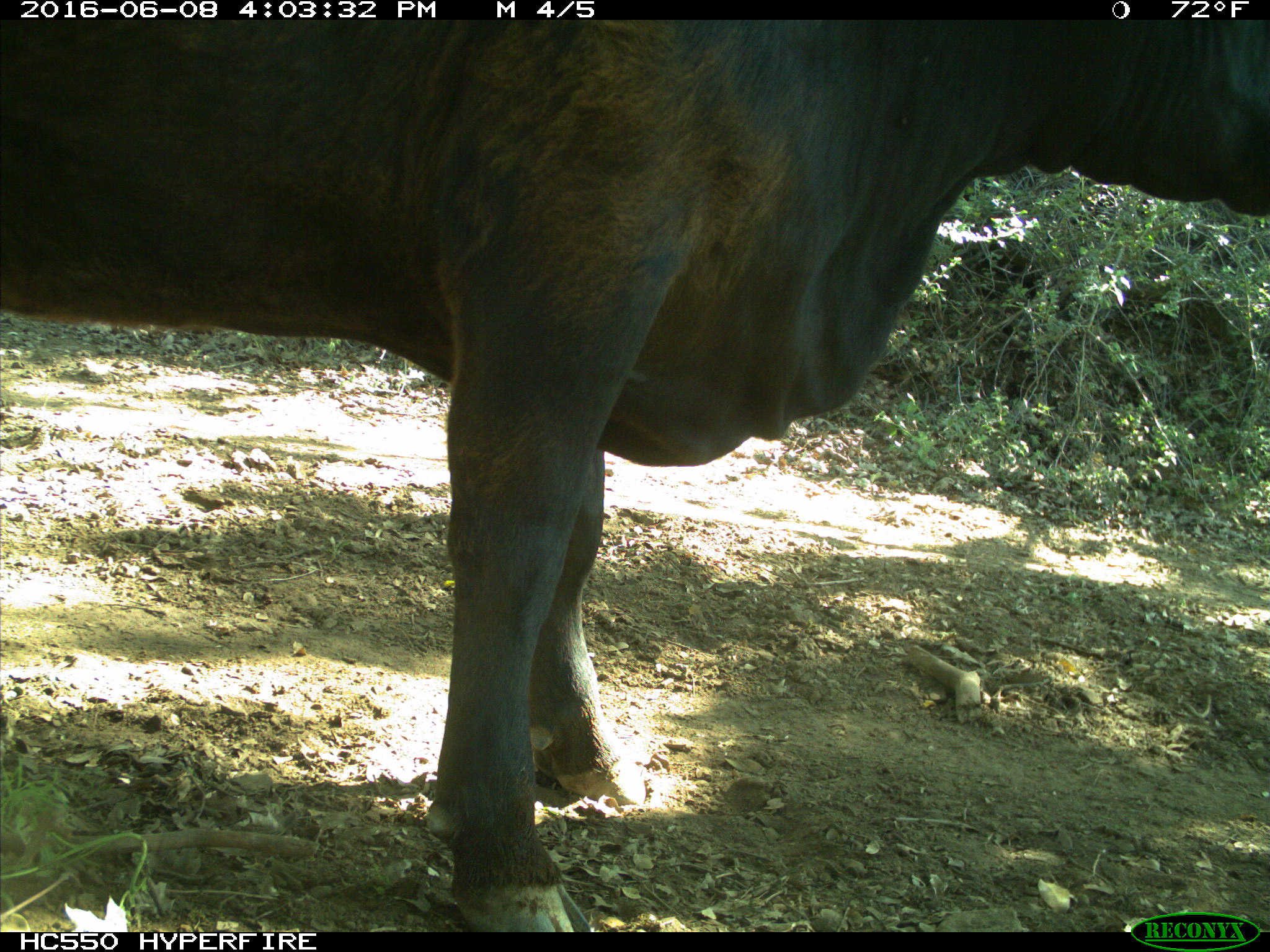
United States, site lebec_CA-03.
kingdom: Animalia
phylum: Chordata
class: Mammalia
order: Artiodactyla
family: Bovidae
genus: Bos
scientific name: Bos taurus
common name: domestic cow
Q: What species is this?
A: Bos taurus (domestic cow).